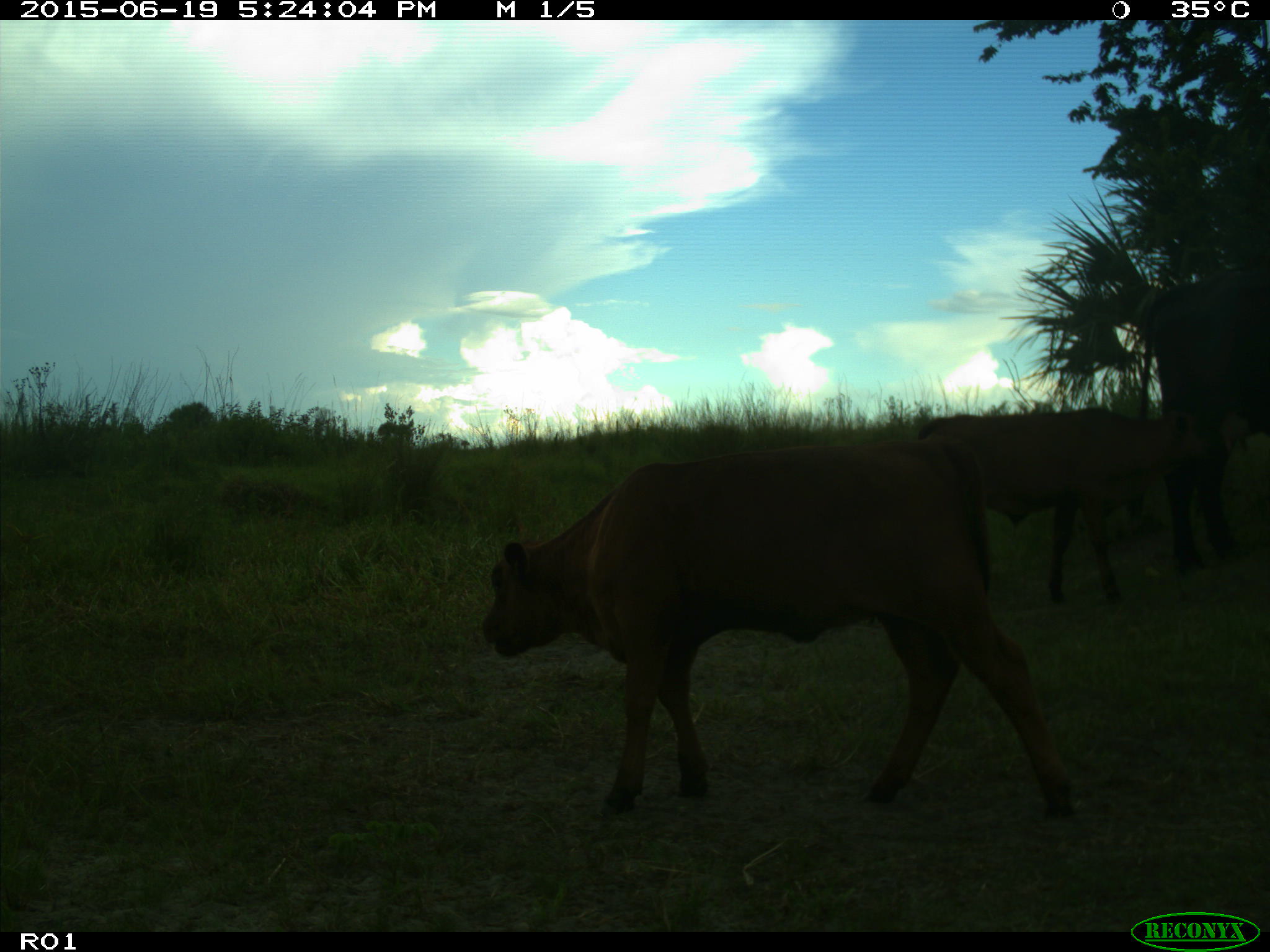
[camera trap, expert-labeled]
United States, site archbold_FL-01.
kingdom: Animalia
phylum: Chordata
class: Mammalia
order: Artiodactyla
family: Bovidae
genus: Bos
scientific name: Bos taurus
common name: domestic cow